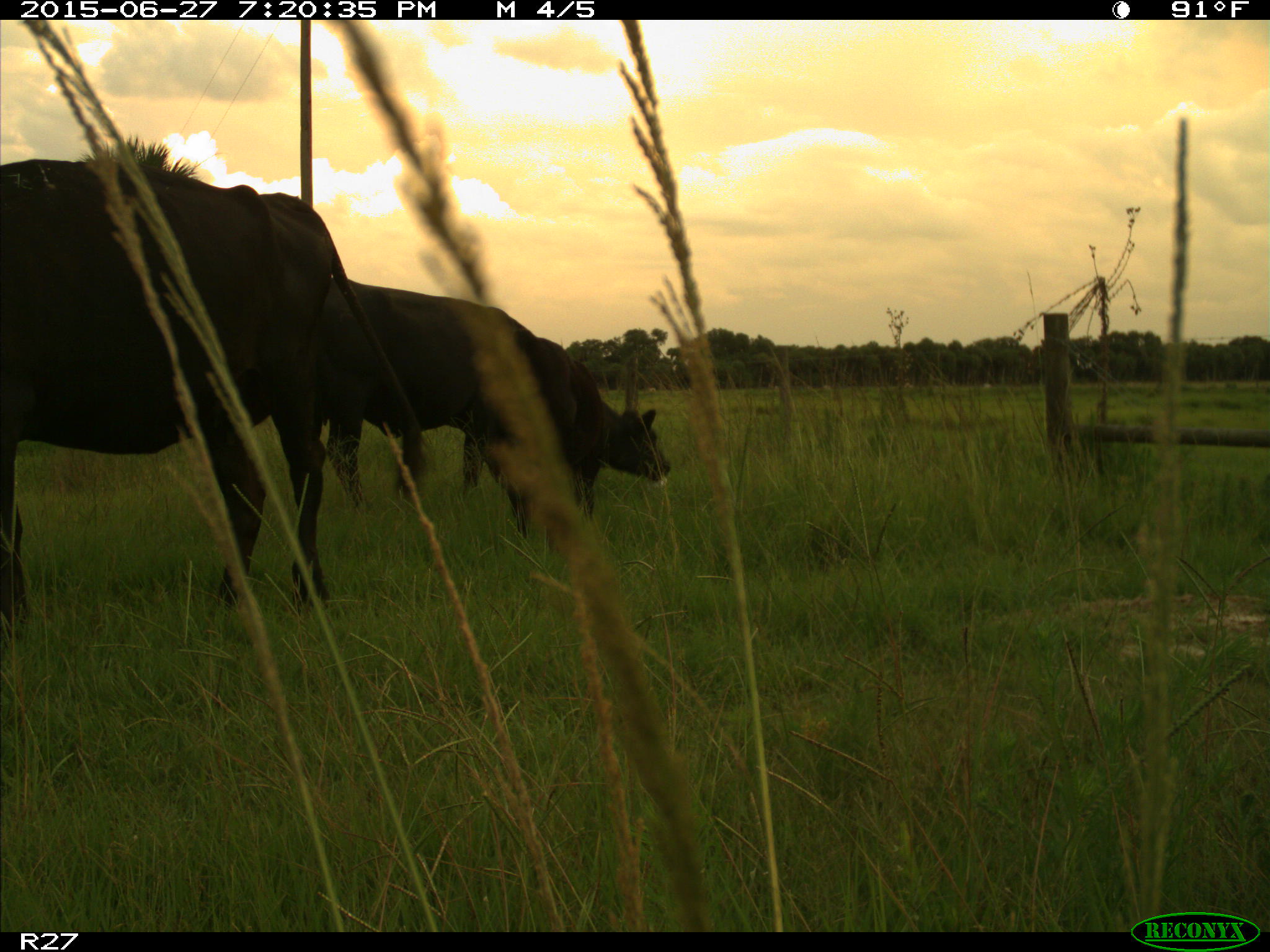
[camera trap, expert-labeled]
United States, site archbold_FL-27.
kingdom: Animalia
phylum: Chordata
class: Mammalia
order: Artiodactyla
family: Bovidae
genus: Bos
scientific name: Bos taurus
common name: domestic cow